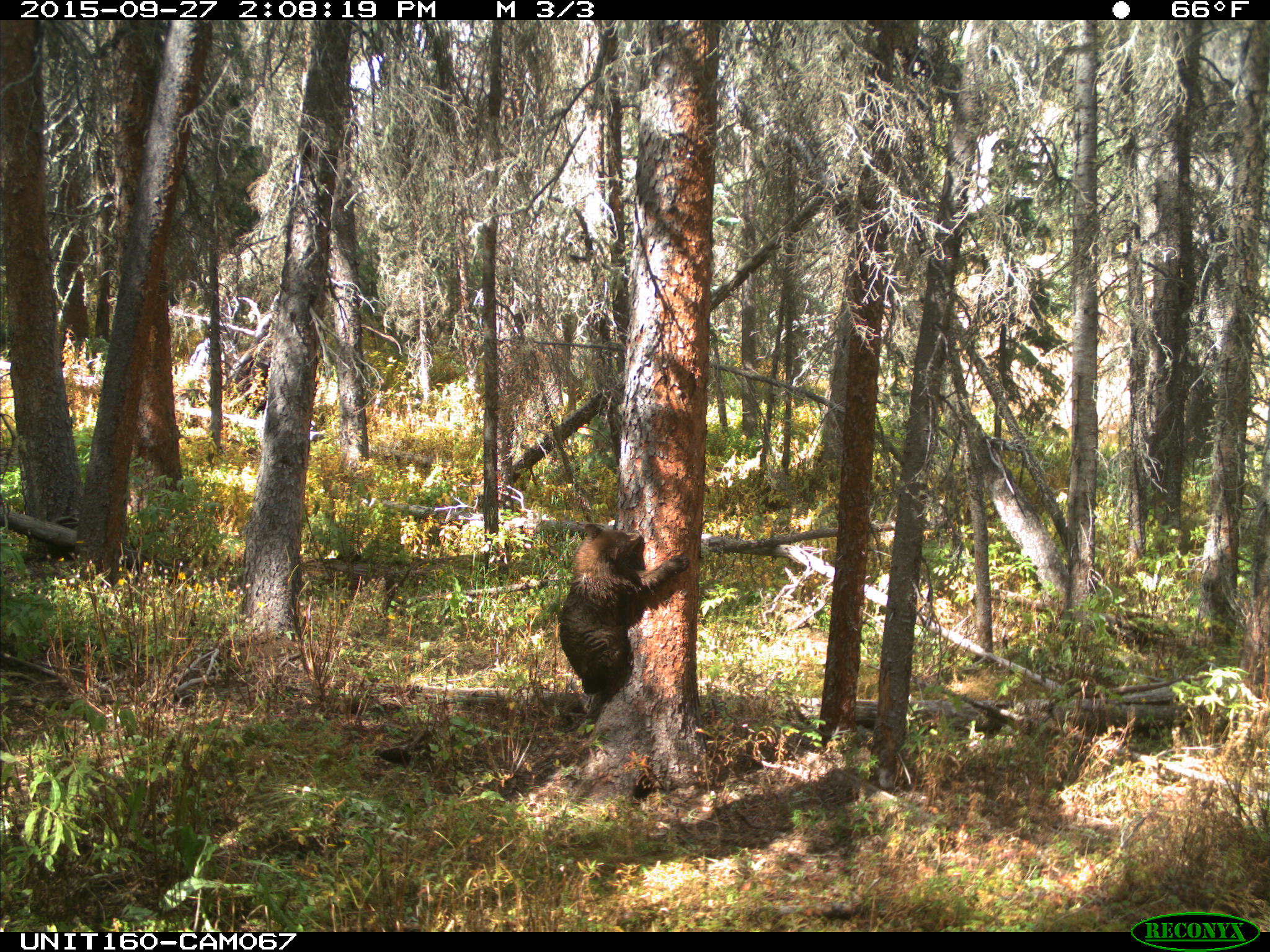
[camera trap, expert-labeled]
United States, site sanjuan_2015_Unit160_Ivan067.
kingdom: Animalia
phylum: Chordata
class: Mammalia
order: Carnivora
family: Ursidae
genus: Ursus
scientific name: Ursus americanus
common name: american black bear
Ursus americanus (american black bear).